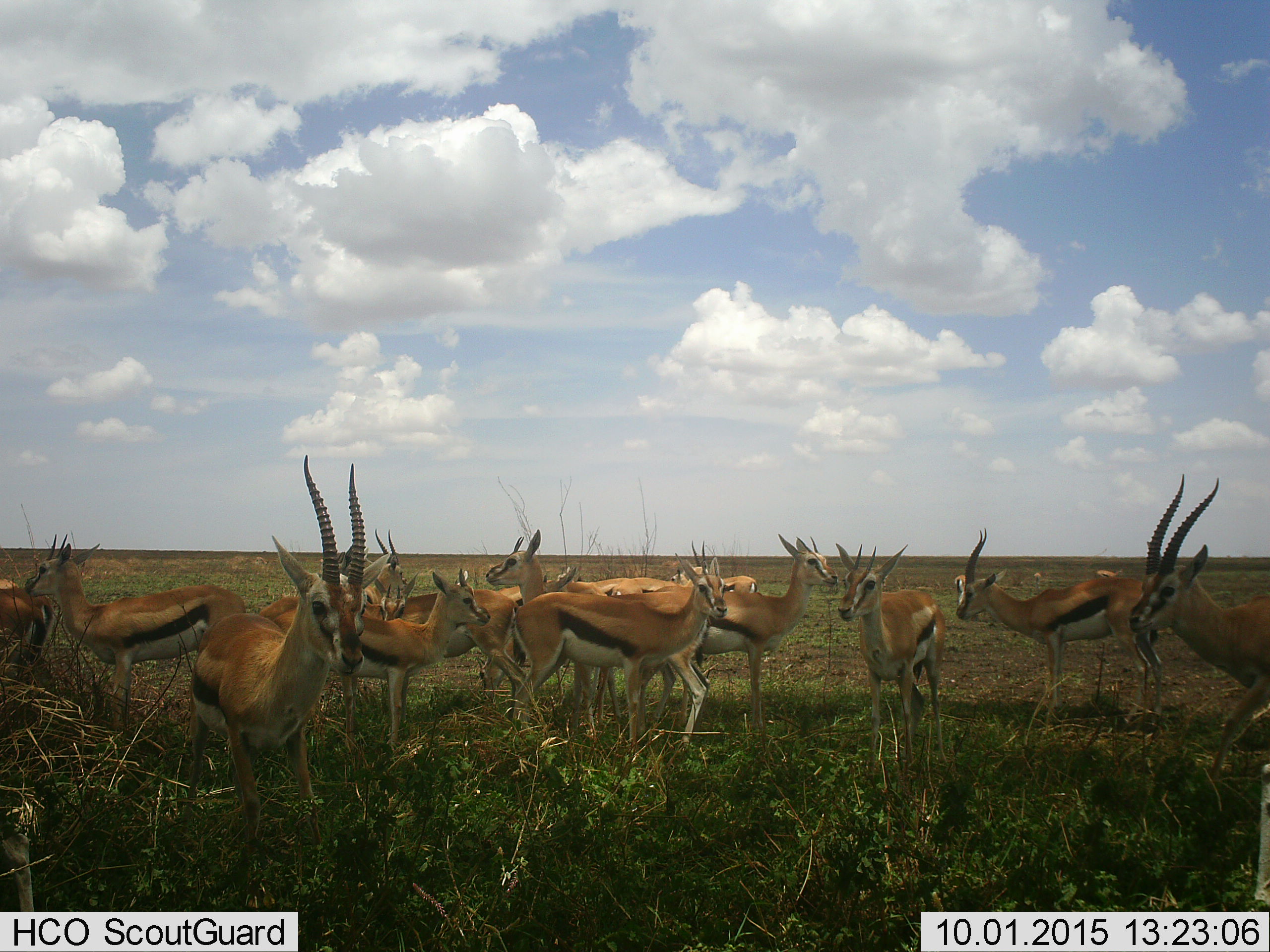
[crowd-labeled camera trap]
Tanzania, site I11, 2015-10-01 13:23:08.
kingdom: Animalia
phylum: Chordata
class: Mammalia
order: Artiodactyla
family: Bovidae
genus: Eudorcas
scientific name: Eudorcas thomsonii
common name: thomson's gazelle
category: gazellethomsons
Gazellethomsons (thomson's gazelle) (Eudorcas thomsonii), count 11-50. Behavior (volunteer vote fractions): standing 89%, resting 0%, moving 0%, interacting 11%. Young present (vote fraction): 22%. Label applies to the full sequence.